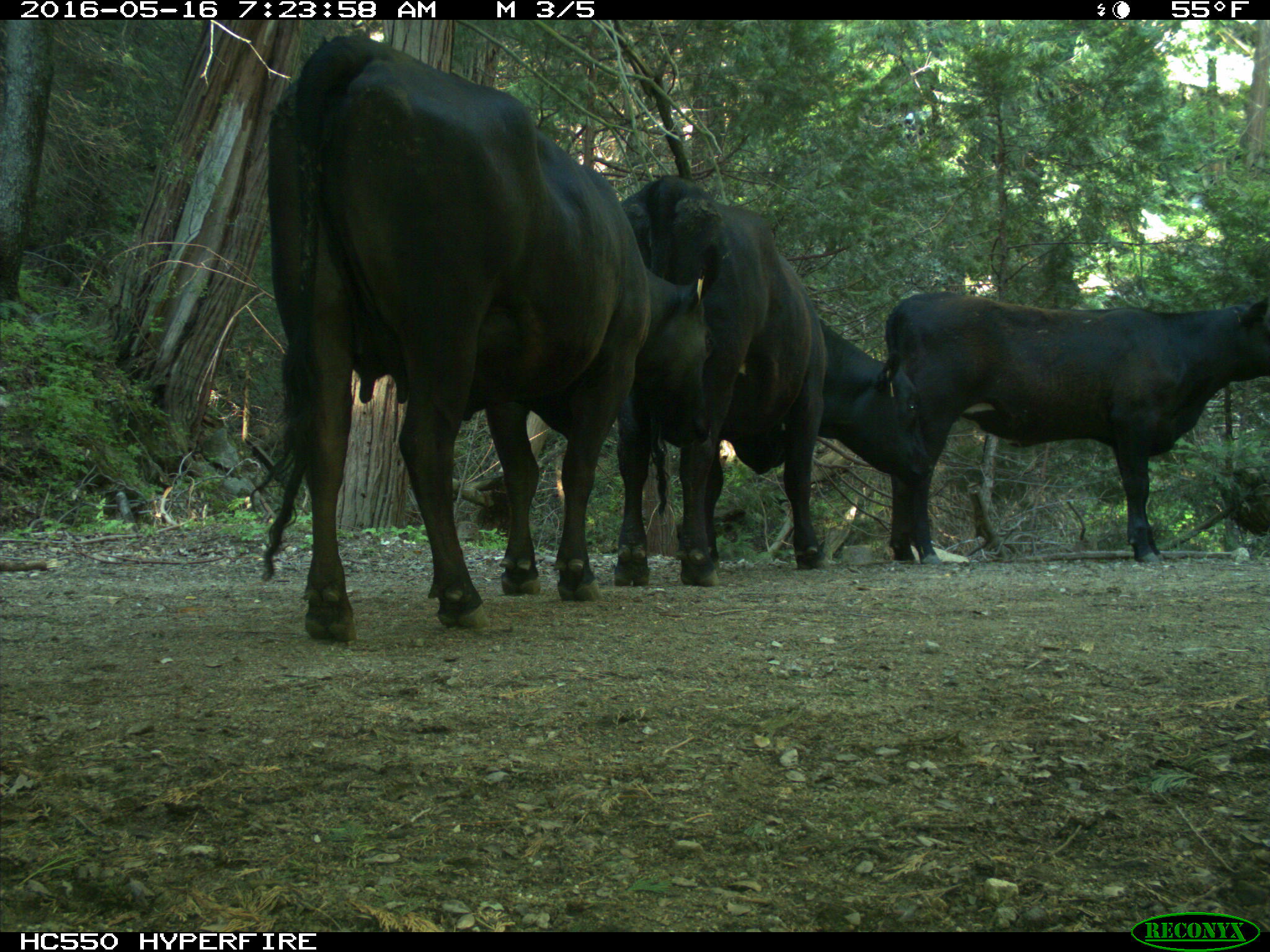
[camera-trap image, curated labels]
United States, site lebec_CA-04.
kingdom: Animalia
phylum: Chordata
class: Mammalia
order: Artiodactyla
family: Bovidae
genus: Bos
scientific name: Bos taurus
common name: domestic cow